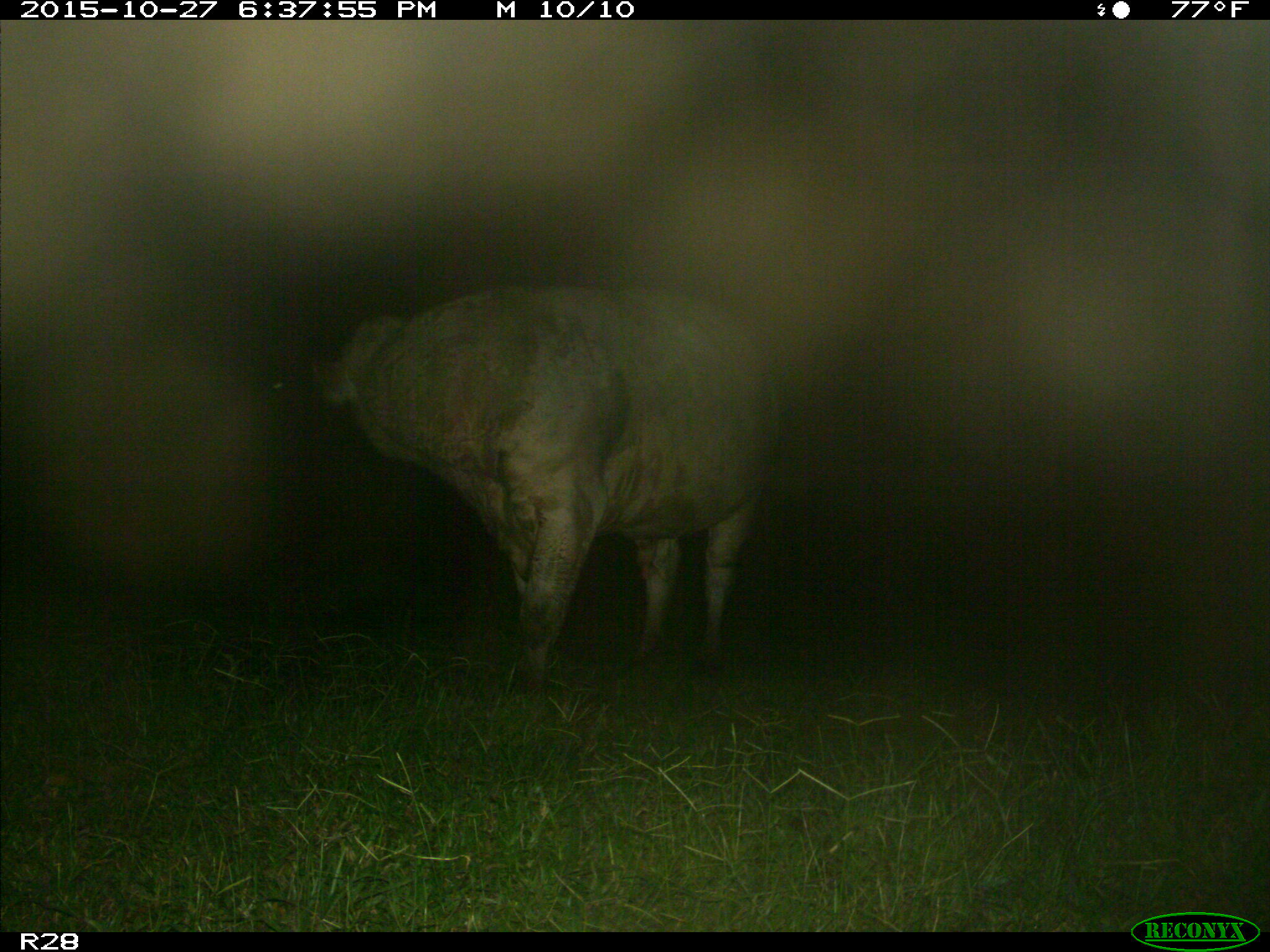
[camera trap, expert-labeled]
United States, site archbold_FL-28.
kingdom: Animalia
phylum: Chordata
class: Mammalia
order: Artiodactyla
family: Bovidae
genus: Bos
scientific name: Bos taurus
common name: domestic cow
Bos taurus (domestic cow).